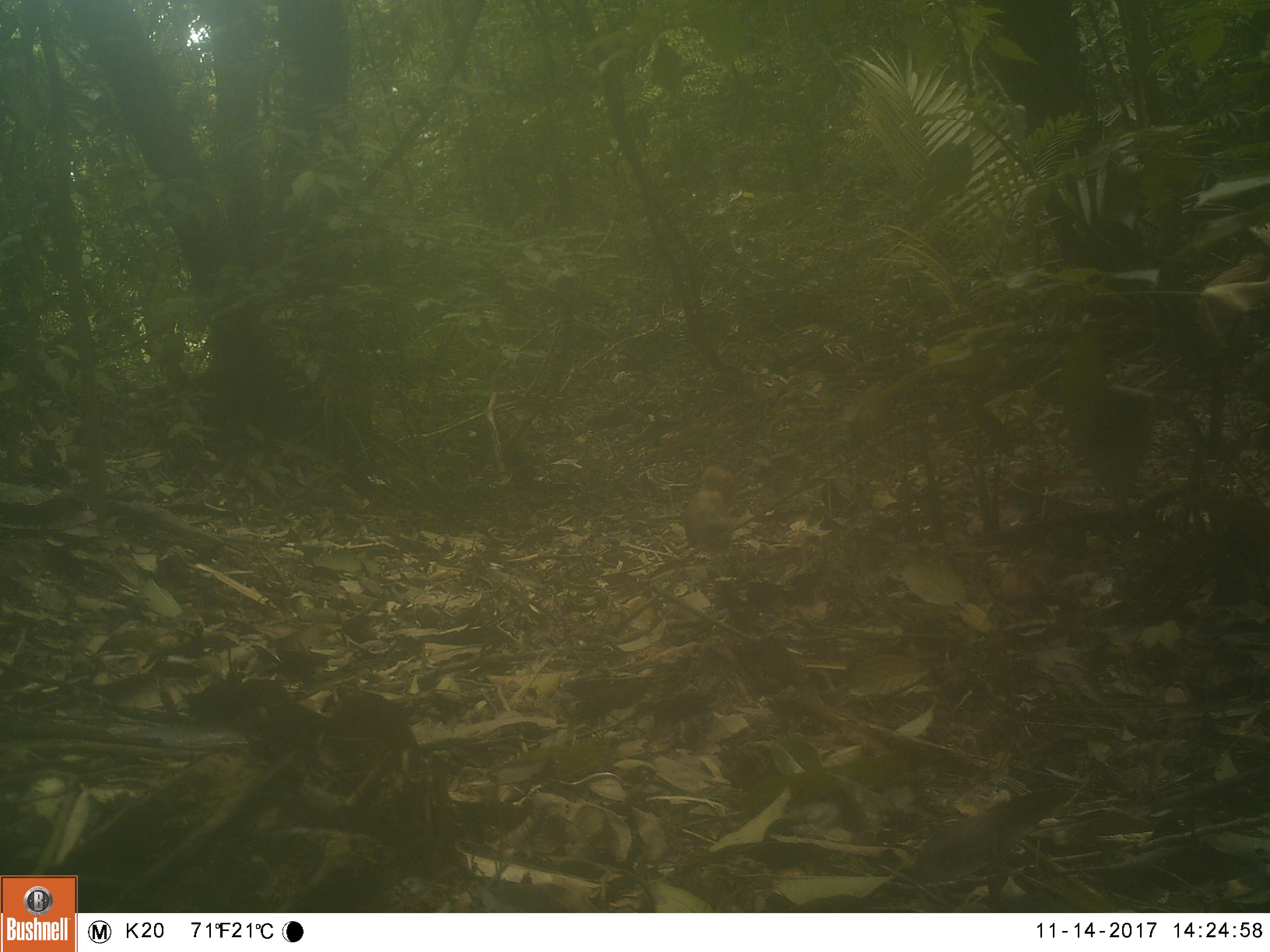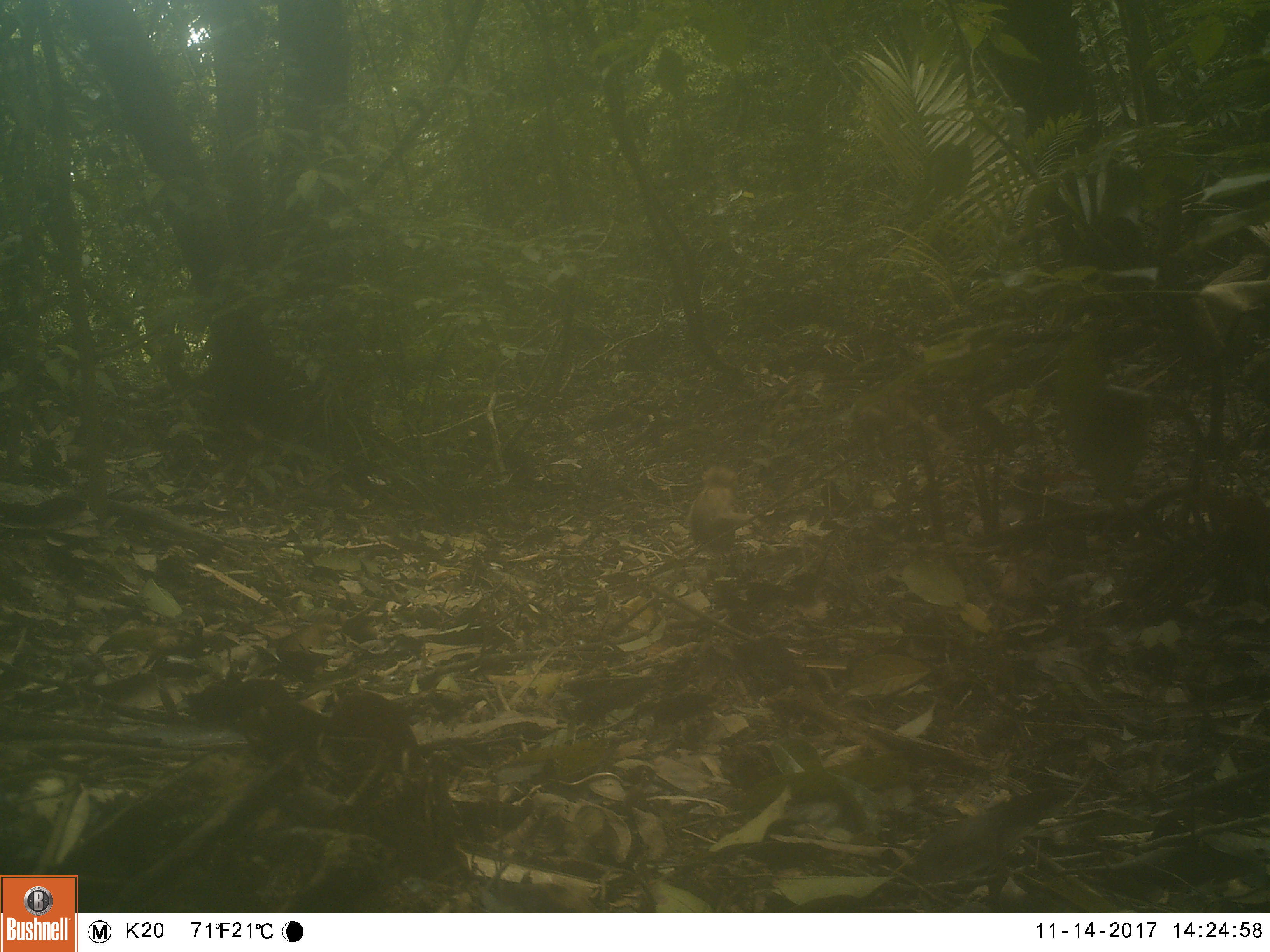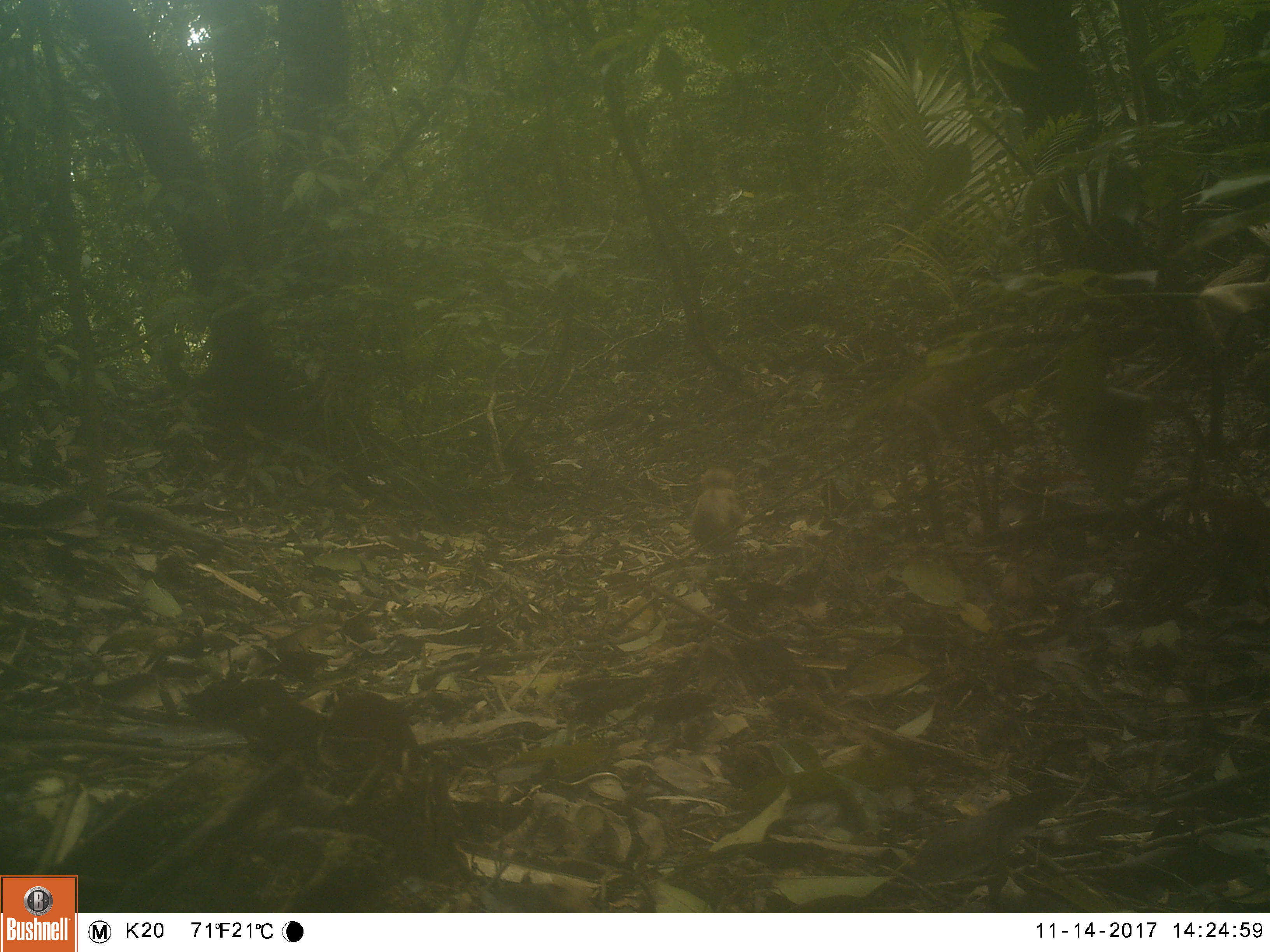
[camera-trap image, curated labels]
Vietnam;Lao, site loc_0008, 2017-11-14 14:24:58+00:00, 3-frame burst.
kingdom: Animalia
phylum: Chordata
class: Mammalia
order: Primates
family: Cercopithecidae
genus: Macaca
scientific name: Macaca nemestrina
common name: pig-tailed macaque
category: pig tailed macaque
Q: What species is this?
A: Pig tailed macaque (pig-tailed macaque) (Macaca nemestrina).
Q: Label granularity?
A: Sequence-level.